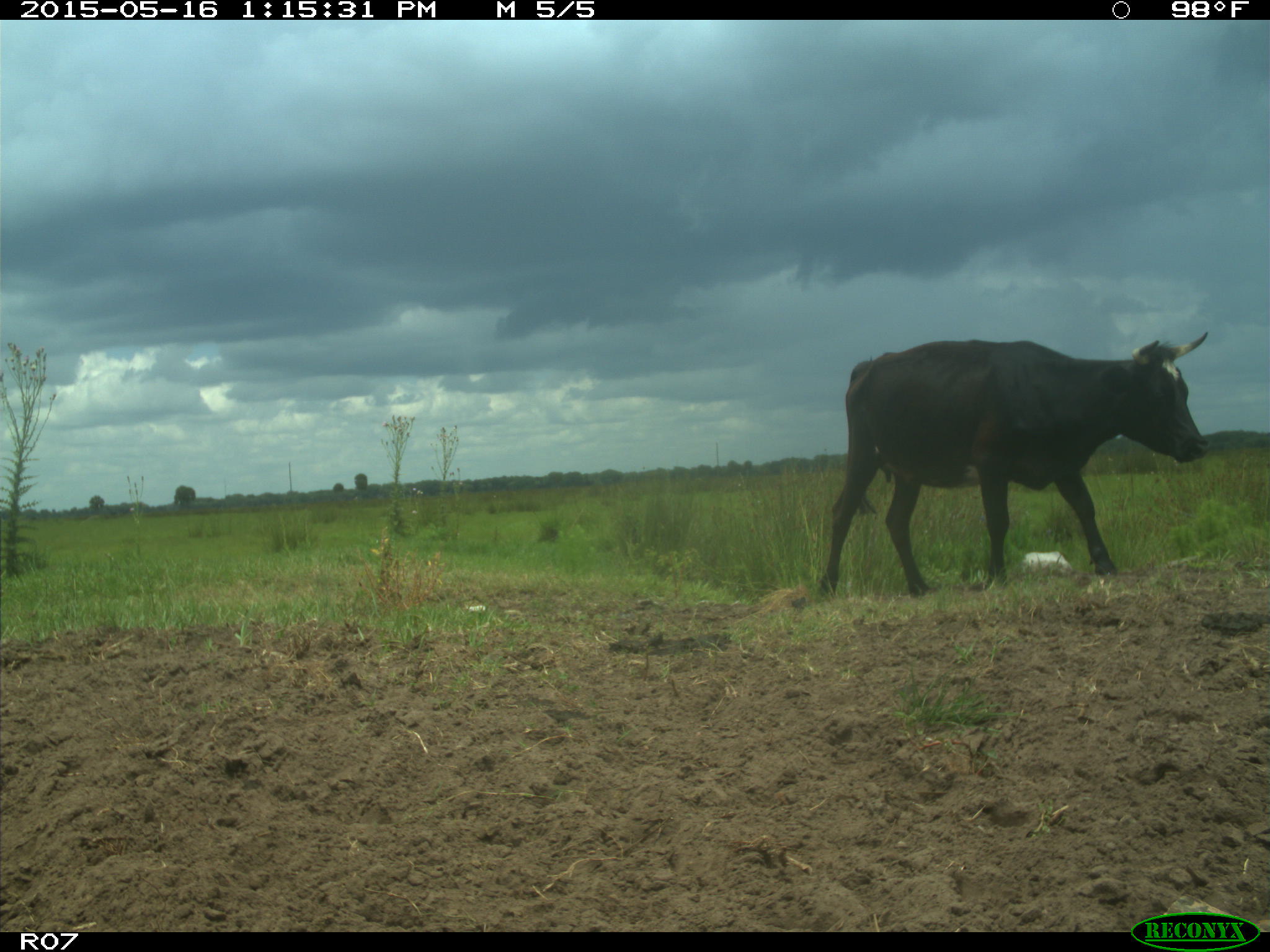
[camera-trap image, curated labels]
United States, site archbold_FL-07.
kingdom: Animalia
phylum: Chordata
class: Mammalia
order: Artiodactyla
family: Bovidae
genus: Bos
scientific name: Bos taurus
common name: domestic cow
Bos taurus (domestic cow).